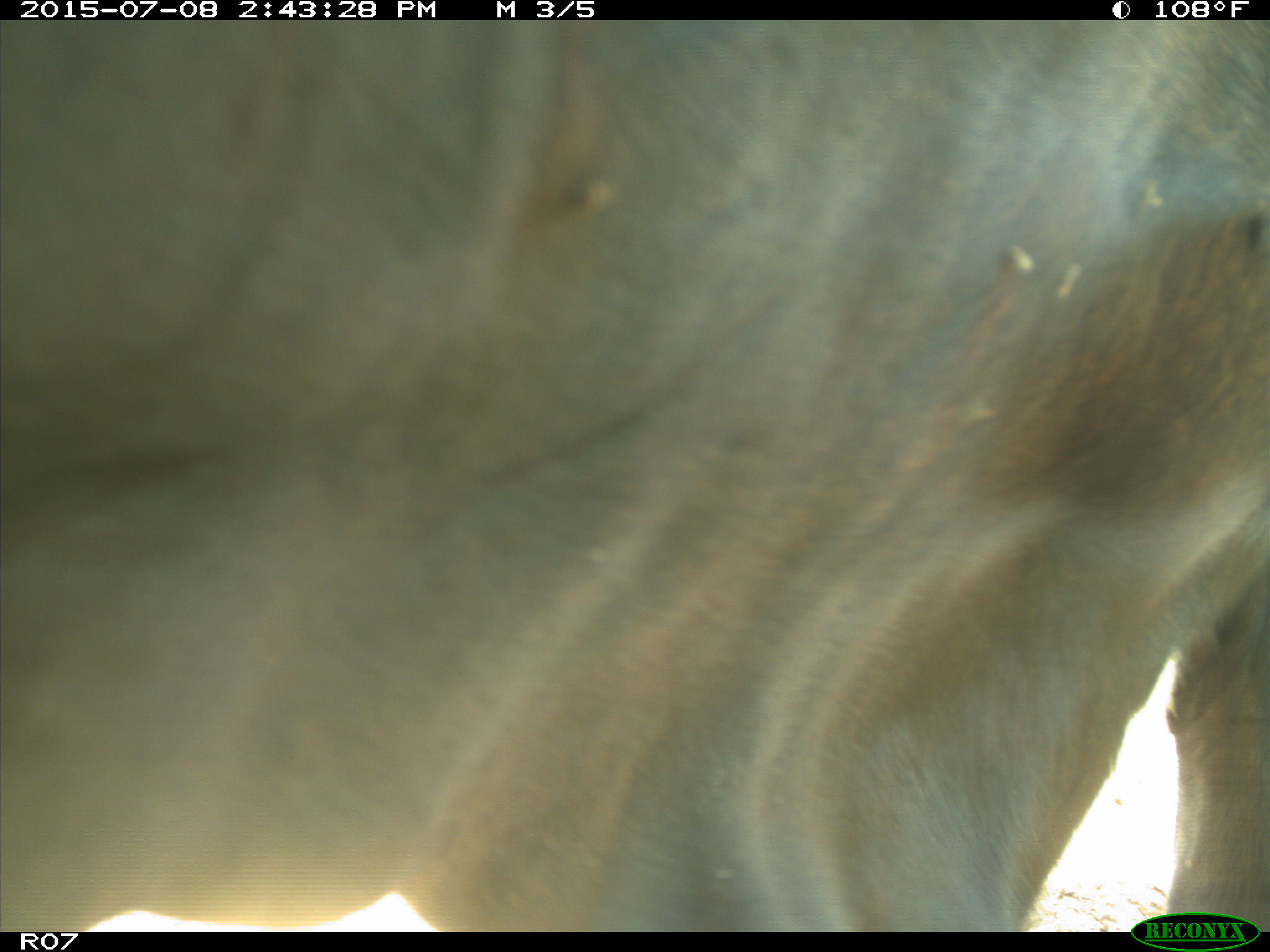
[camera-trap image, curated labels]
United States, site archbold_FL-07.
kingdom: Animalia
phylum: Chordata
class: Mammalia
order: Artiodactyla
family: Bovidae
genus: Bos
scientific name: Bos taurus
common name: domestic cow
Bos taurus (domestic cow).